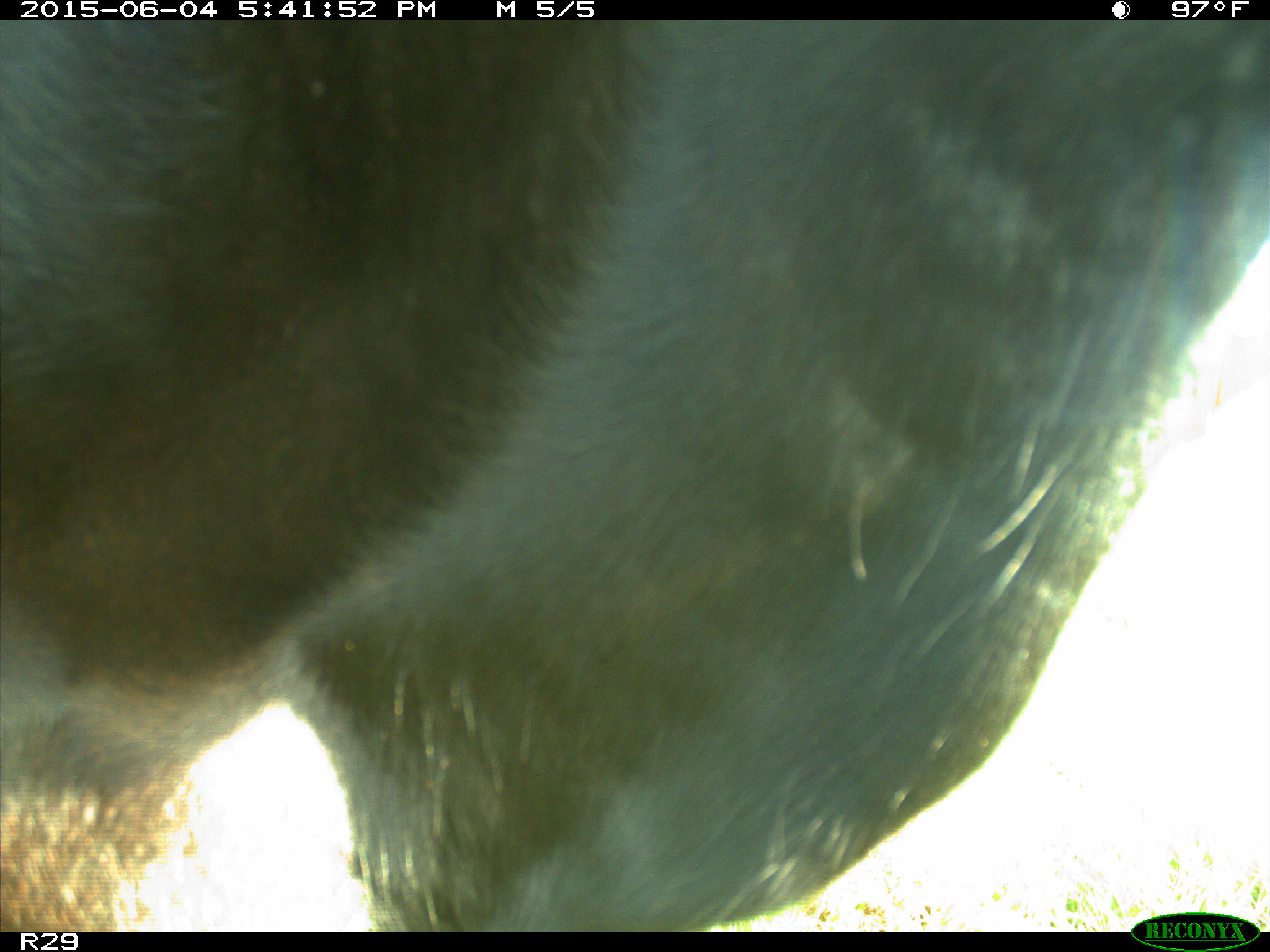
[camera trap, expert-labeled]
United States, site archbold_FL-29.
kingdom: Animalia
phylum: Chordata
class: Mammalia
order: Artiodactyla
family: Bovidae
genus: Bos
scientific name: Bos taurus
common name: domestic cow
Bos taurus (domestic cow).